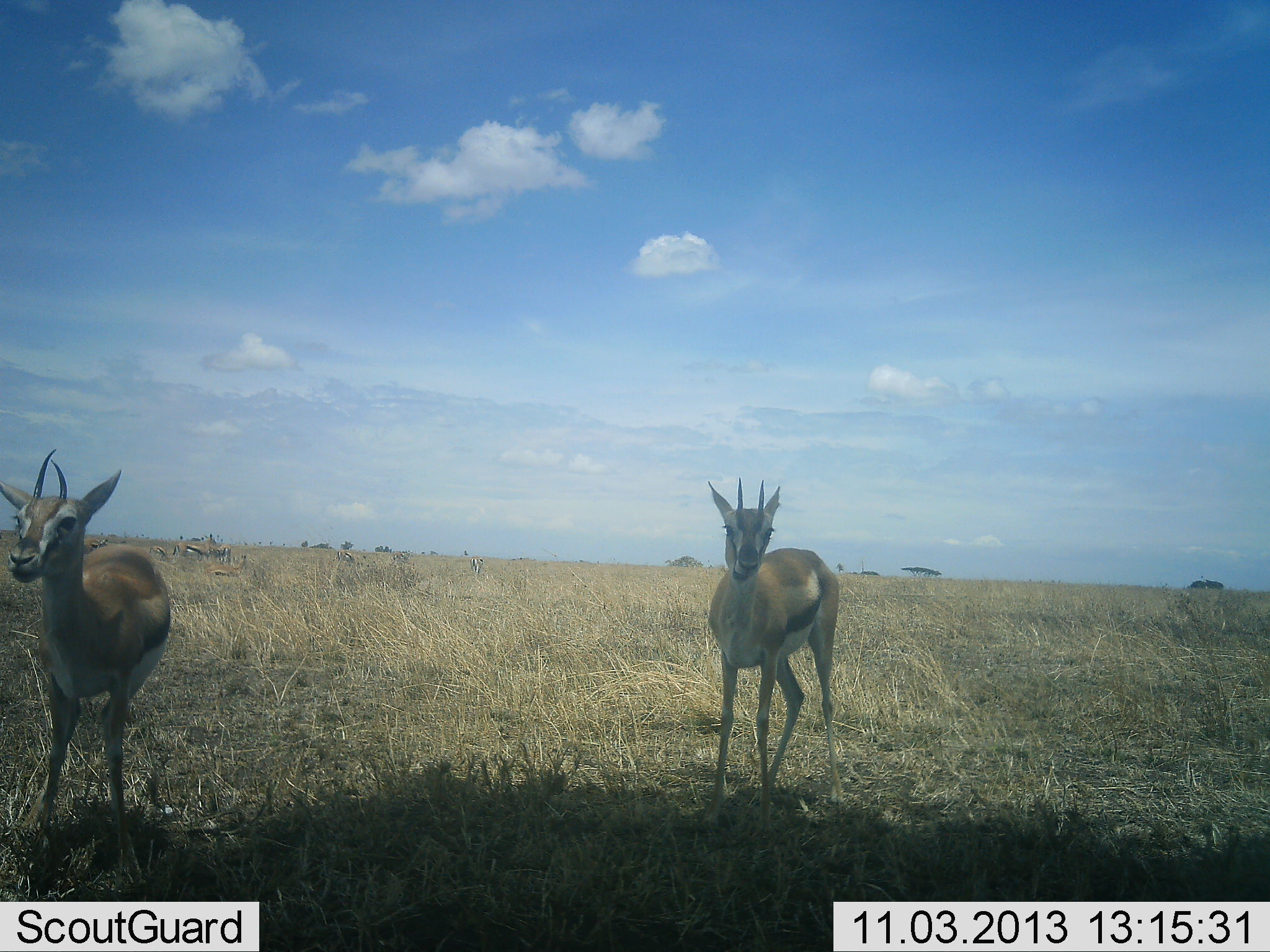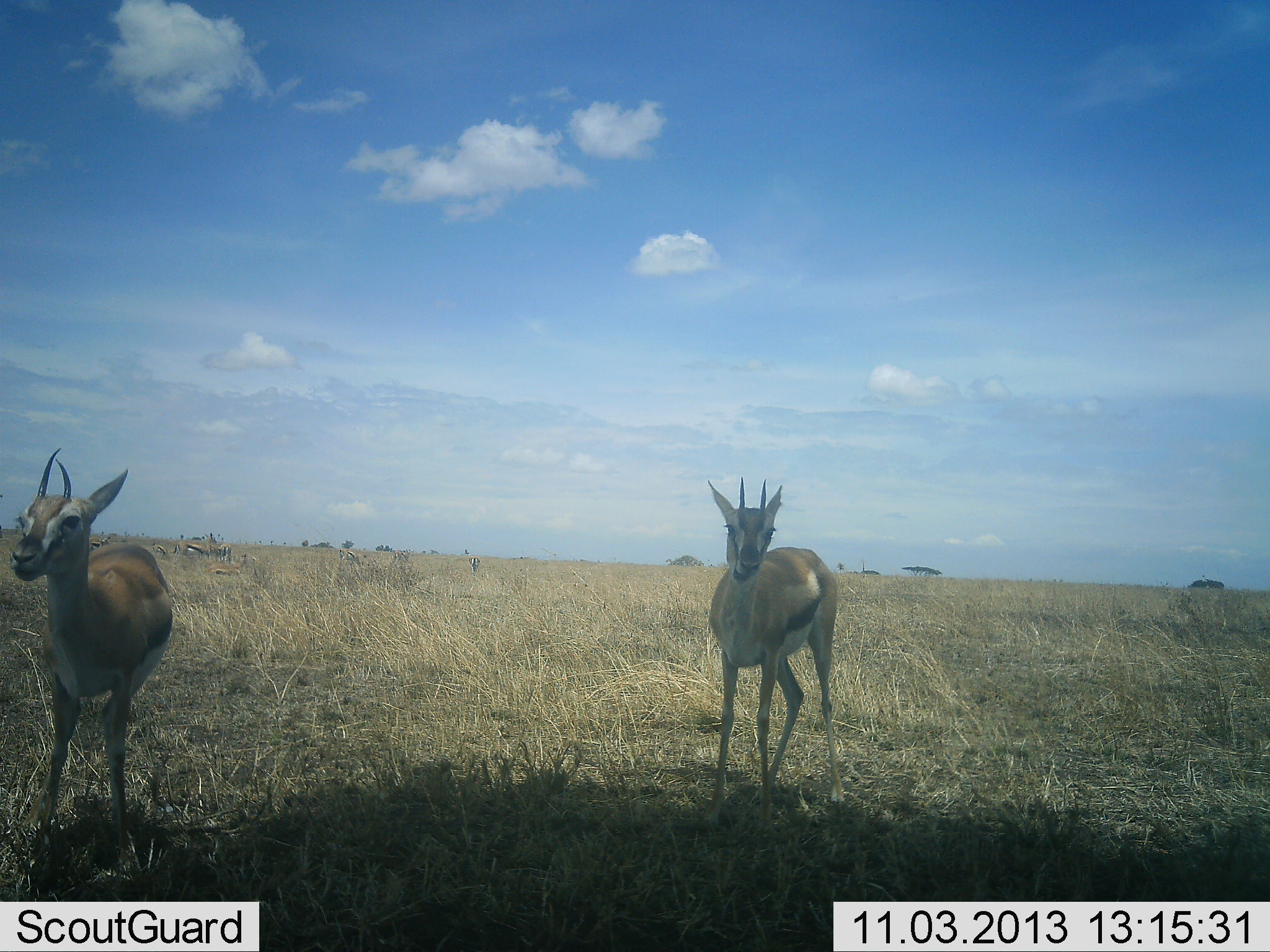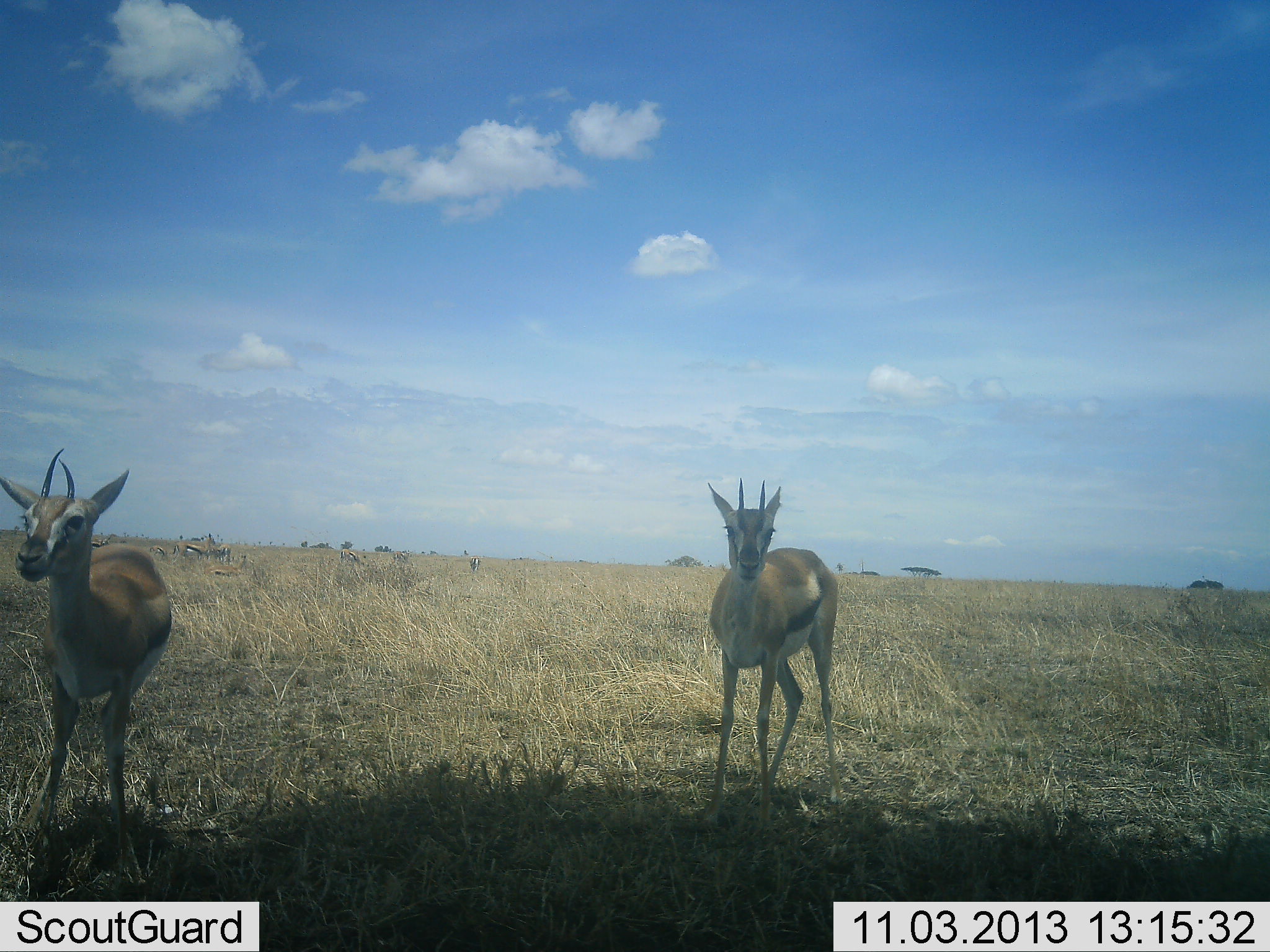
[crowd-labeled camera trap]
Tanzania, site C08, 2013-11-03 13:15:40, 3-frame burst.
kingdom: Animalia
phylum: Chordata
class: Mammalia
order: Artiodactyla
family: Bovidae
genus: Eudorcas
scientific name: Eudorcas thomsonii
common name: thomson's gazelle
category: gazellethomsons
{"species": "gazellethomsons (thomson's gazelle) (Eudorcas thomsonii)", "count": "6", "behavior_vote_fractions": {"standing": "90%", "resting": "40%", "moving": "0%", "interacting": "0%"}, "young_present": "0%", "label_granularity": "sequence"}